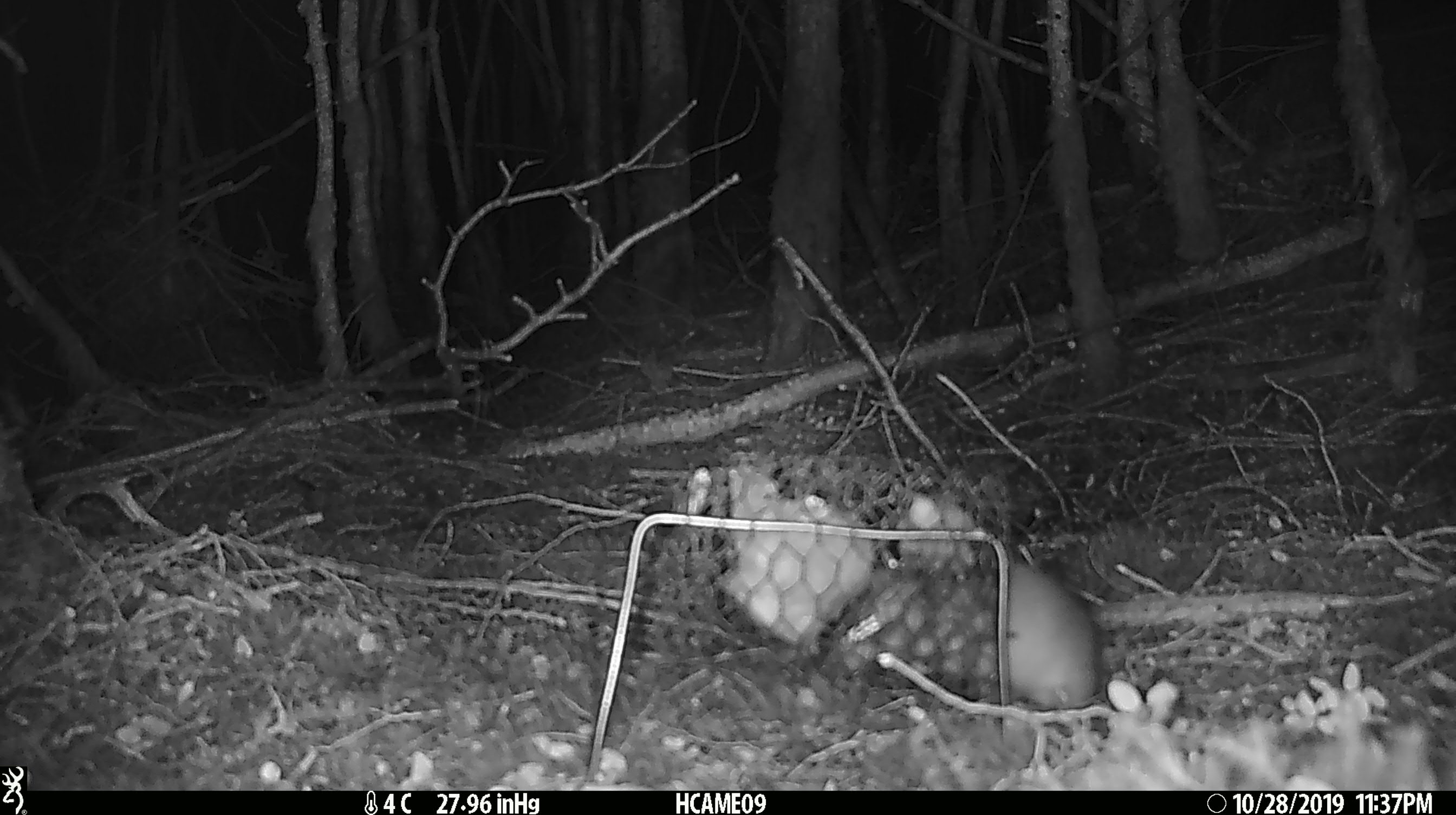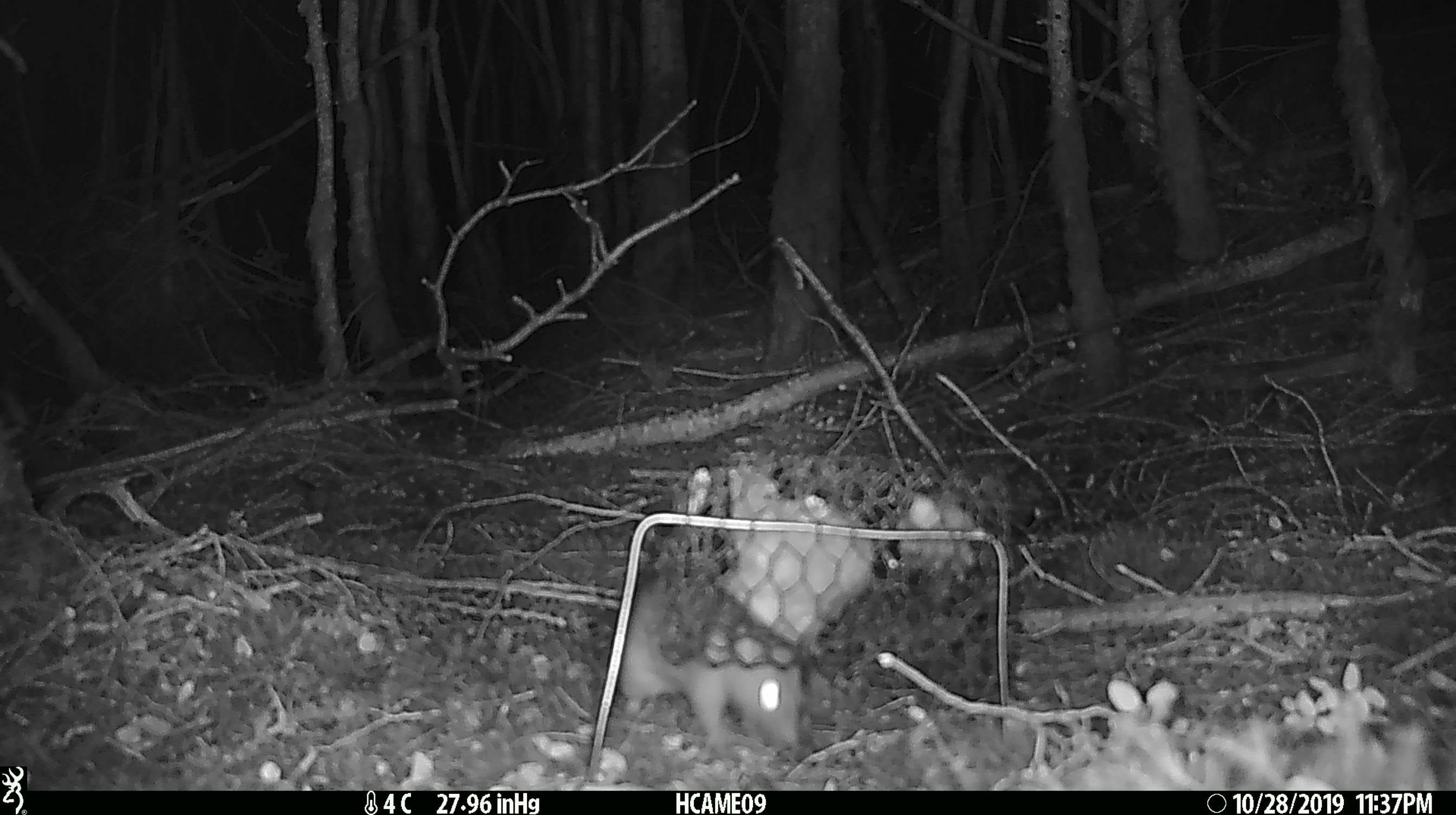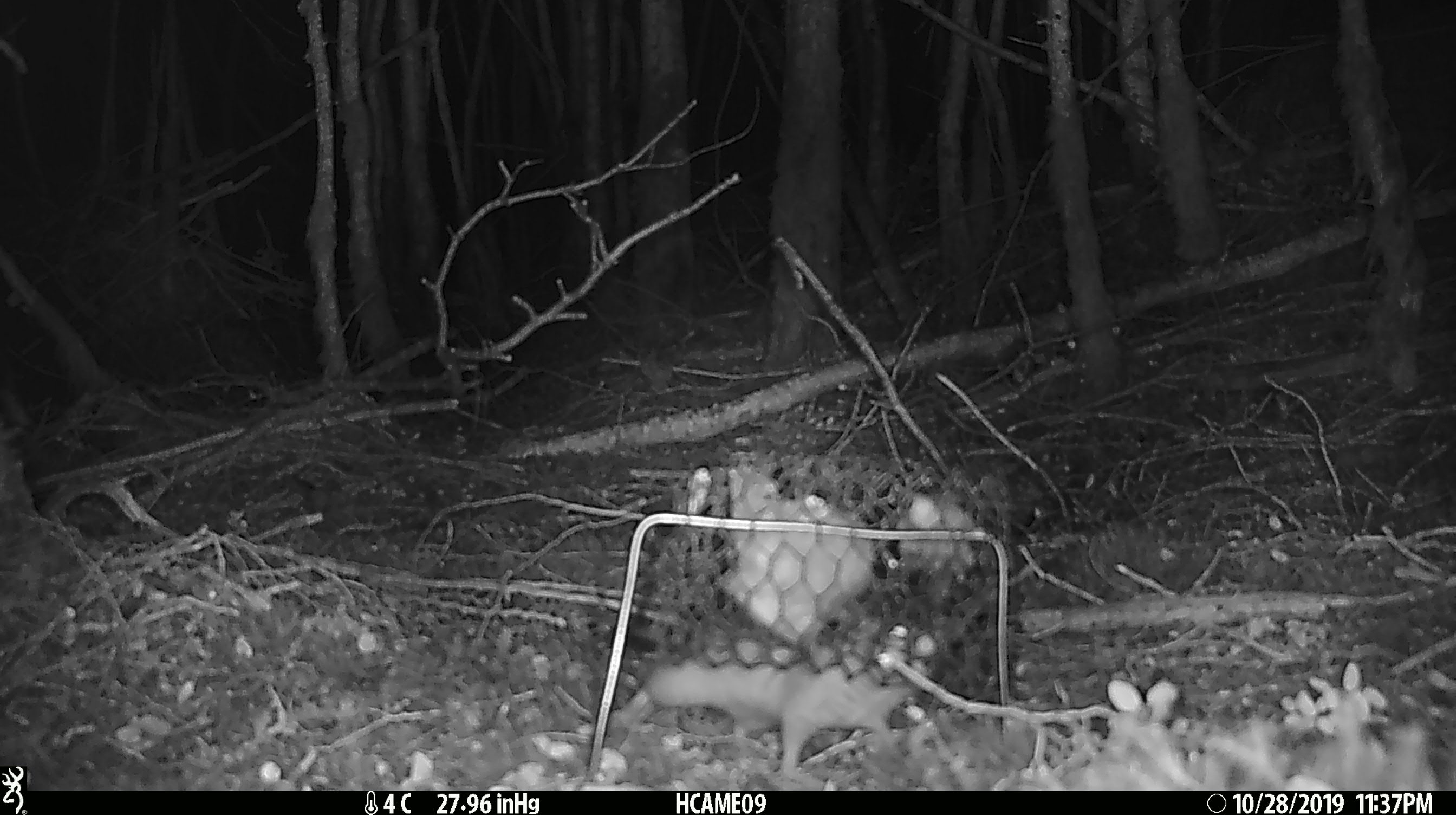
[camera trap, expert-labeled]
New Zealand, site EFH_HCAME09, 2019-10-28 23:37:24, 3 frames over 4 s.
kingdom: Animalia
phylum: Chordata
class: Mammalia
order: Rodentia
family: Muridae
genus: Rattus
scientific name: Rattus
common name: rat